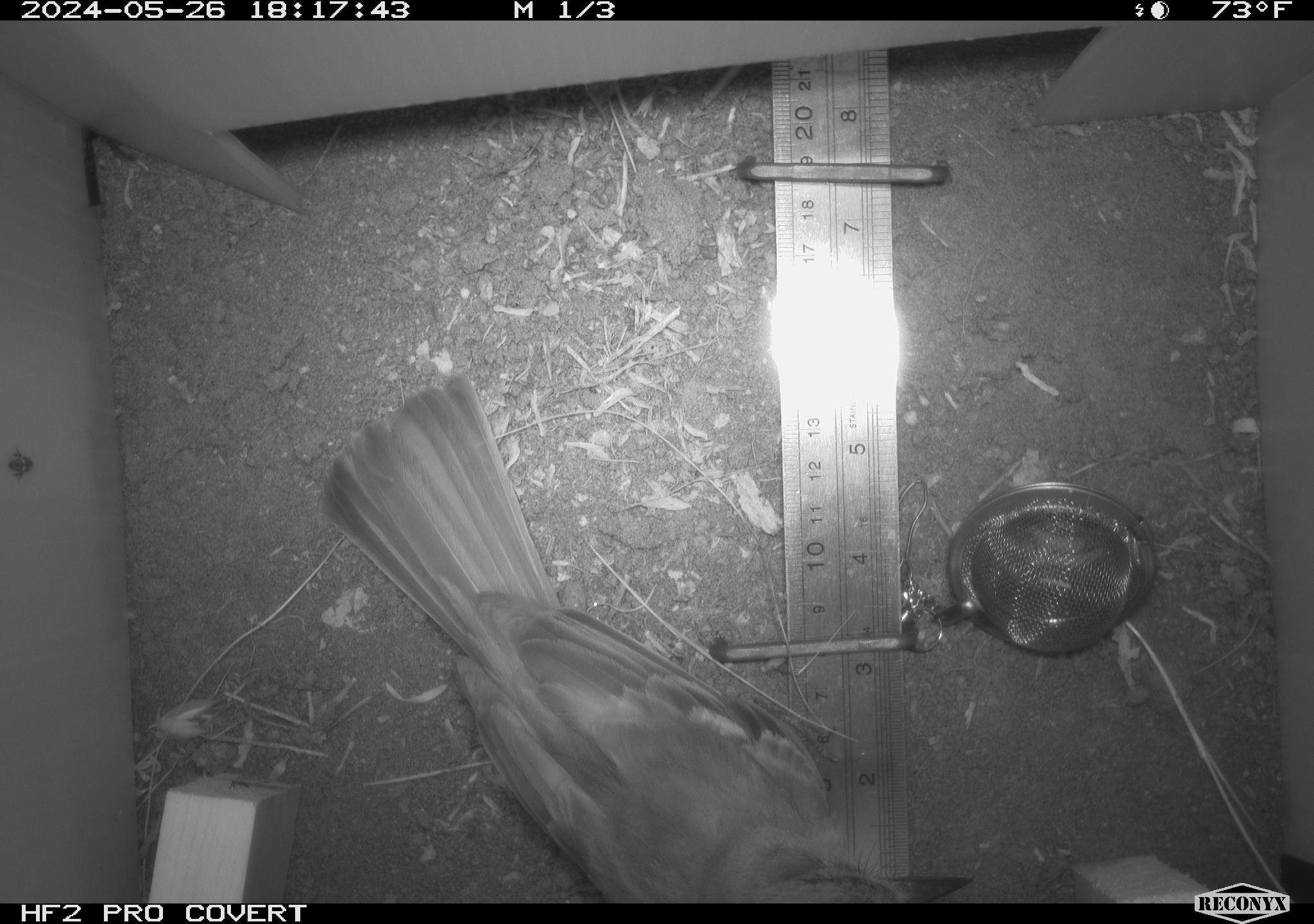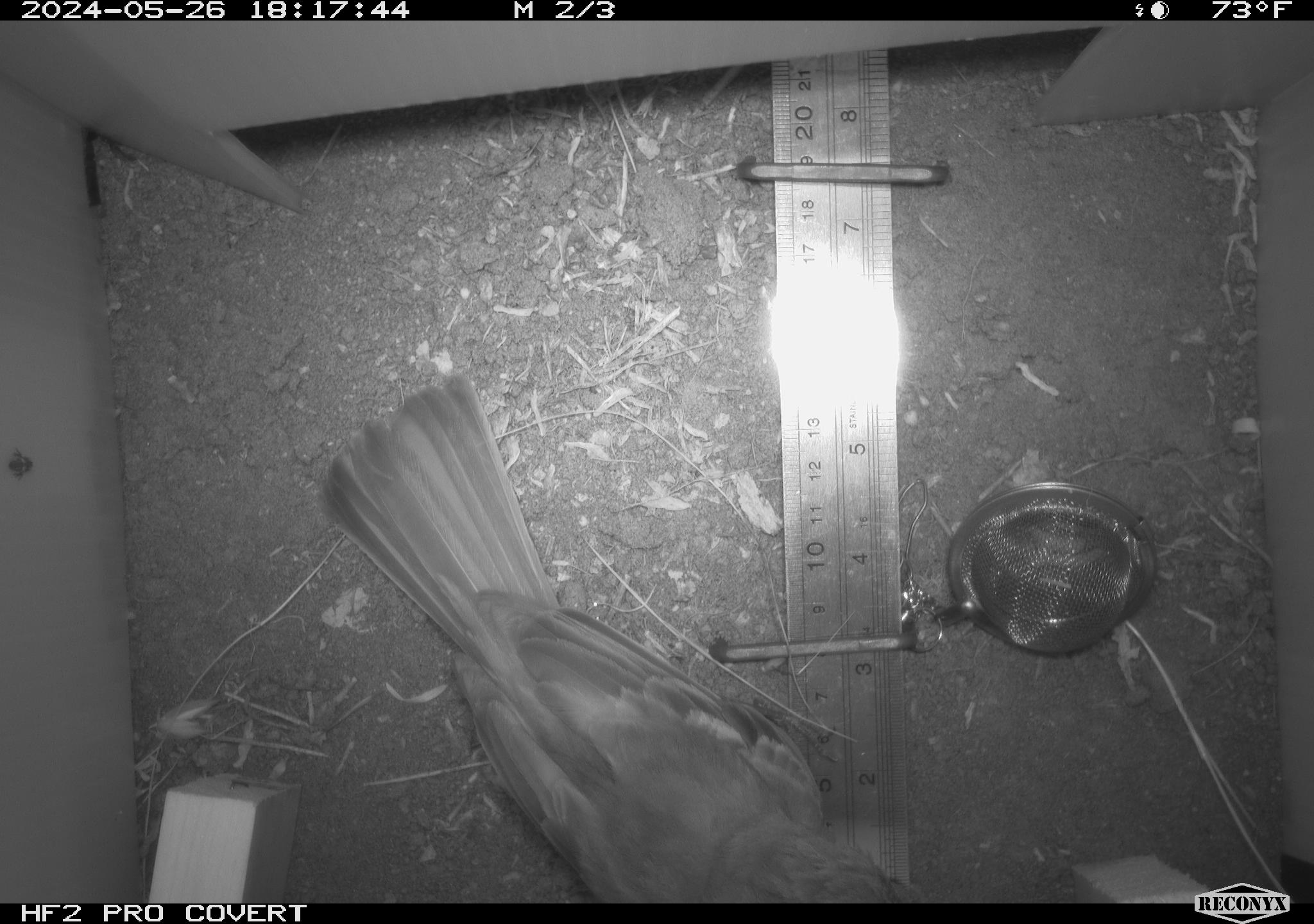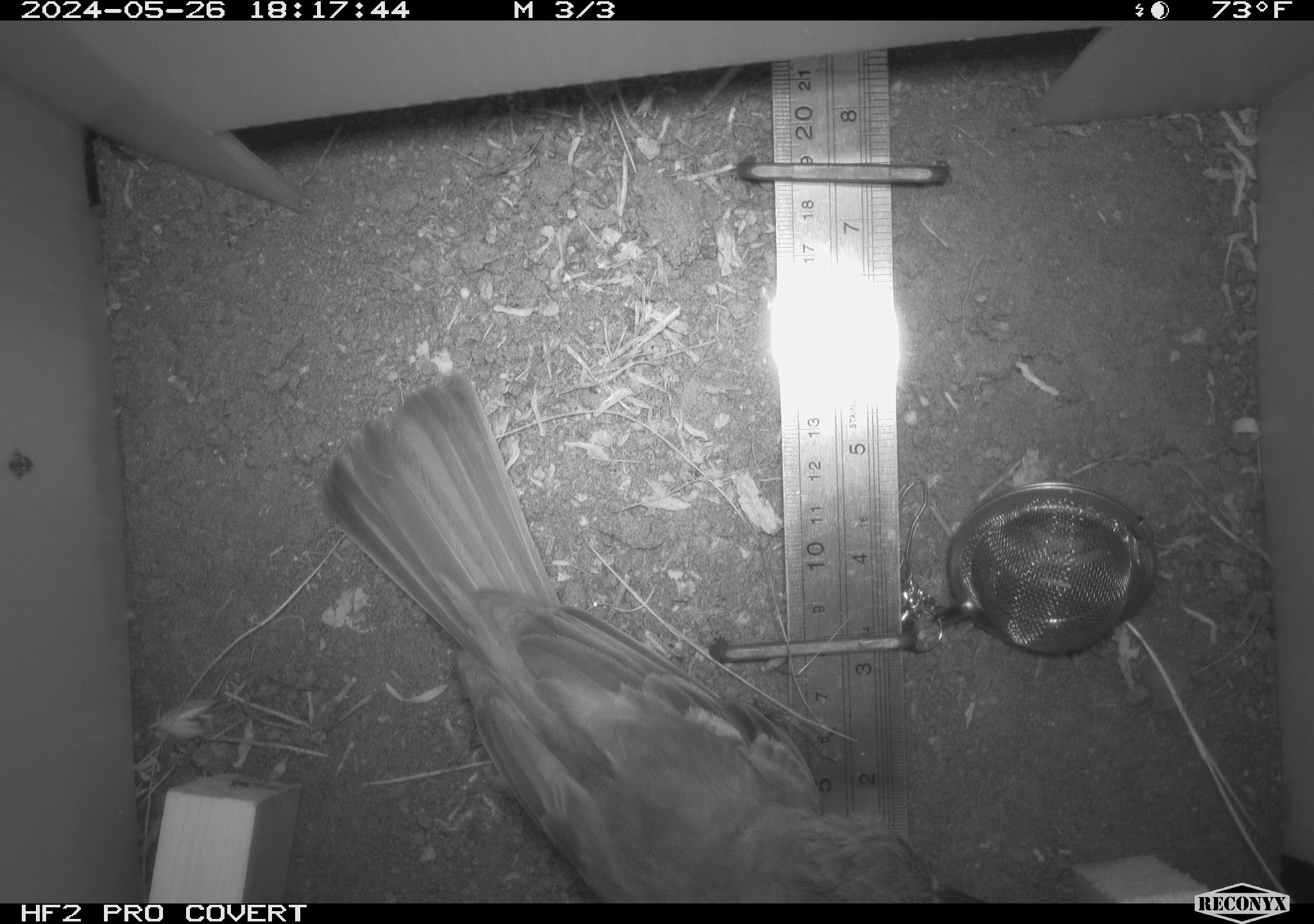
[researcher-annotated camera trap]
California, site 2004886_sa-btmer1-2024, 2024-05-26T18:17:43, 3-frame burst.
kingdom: Animalia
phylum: Chordata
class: Aves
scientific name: Aves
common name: bird